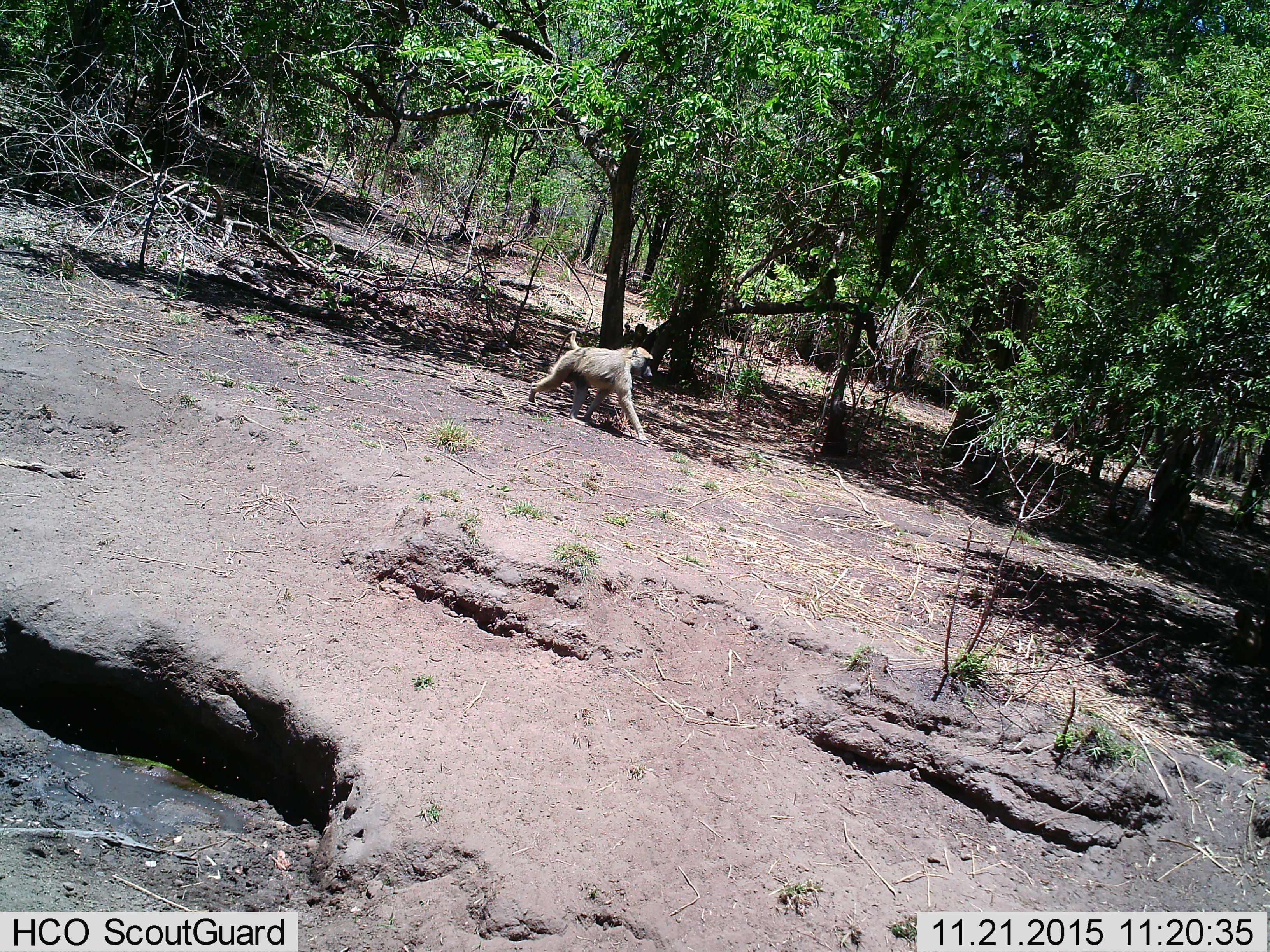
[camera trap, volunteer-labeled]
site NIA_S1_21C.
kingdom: Animalia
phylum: Chordata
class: Mammalia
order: Primates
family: Cercopithecidae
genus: Papio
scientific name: Papio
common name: baboon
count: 1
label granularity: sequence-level